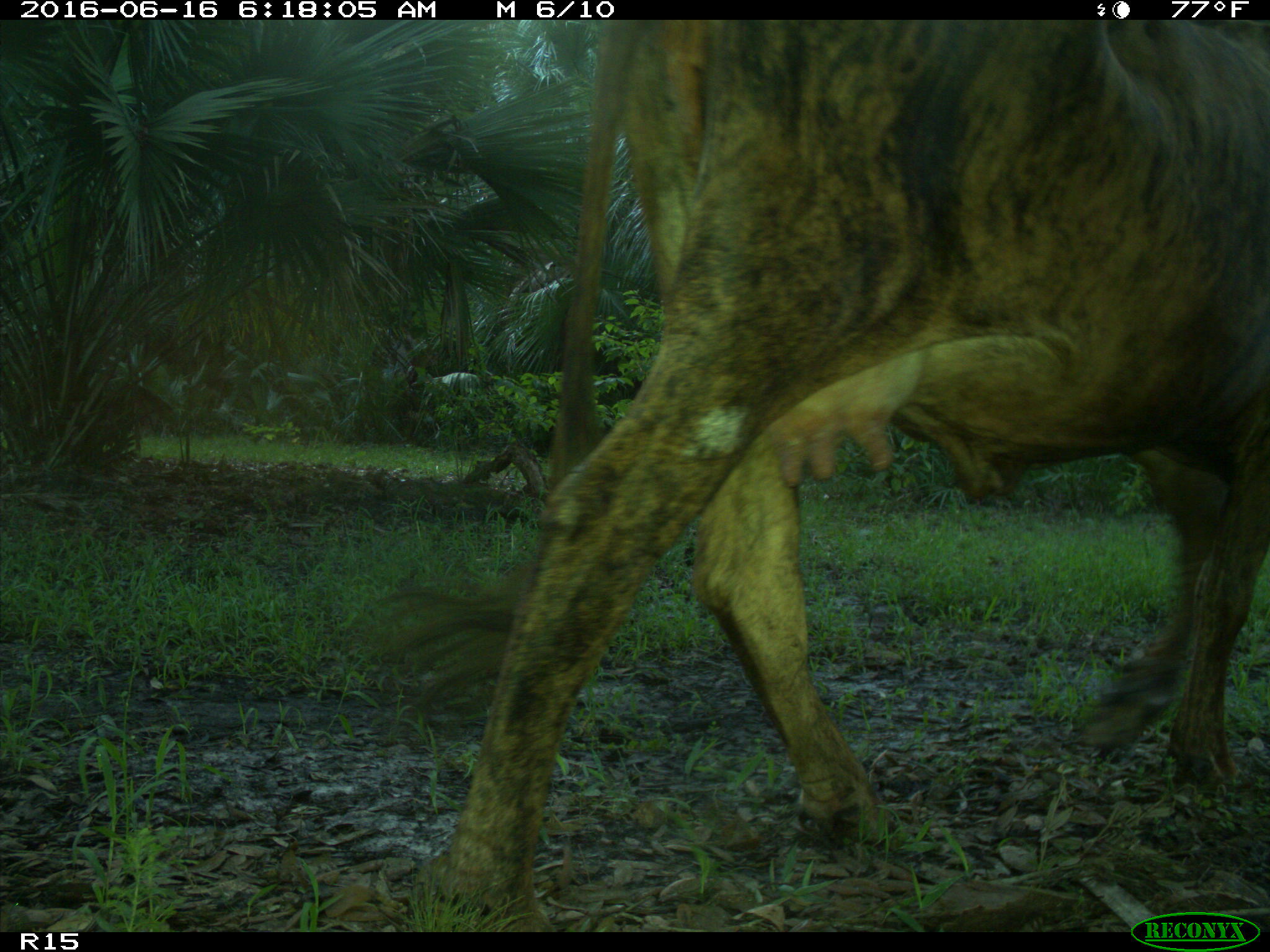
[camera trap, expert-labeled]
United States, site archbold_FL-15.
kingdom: Animalia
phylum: Chordata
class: Mammalia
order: Artiodactyla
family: Bovidae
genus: Bos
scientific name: Bos taurus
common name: domestic cow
Bos taurus (domestic cow).